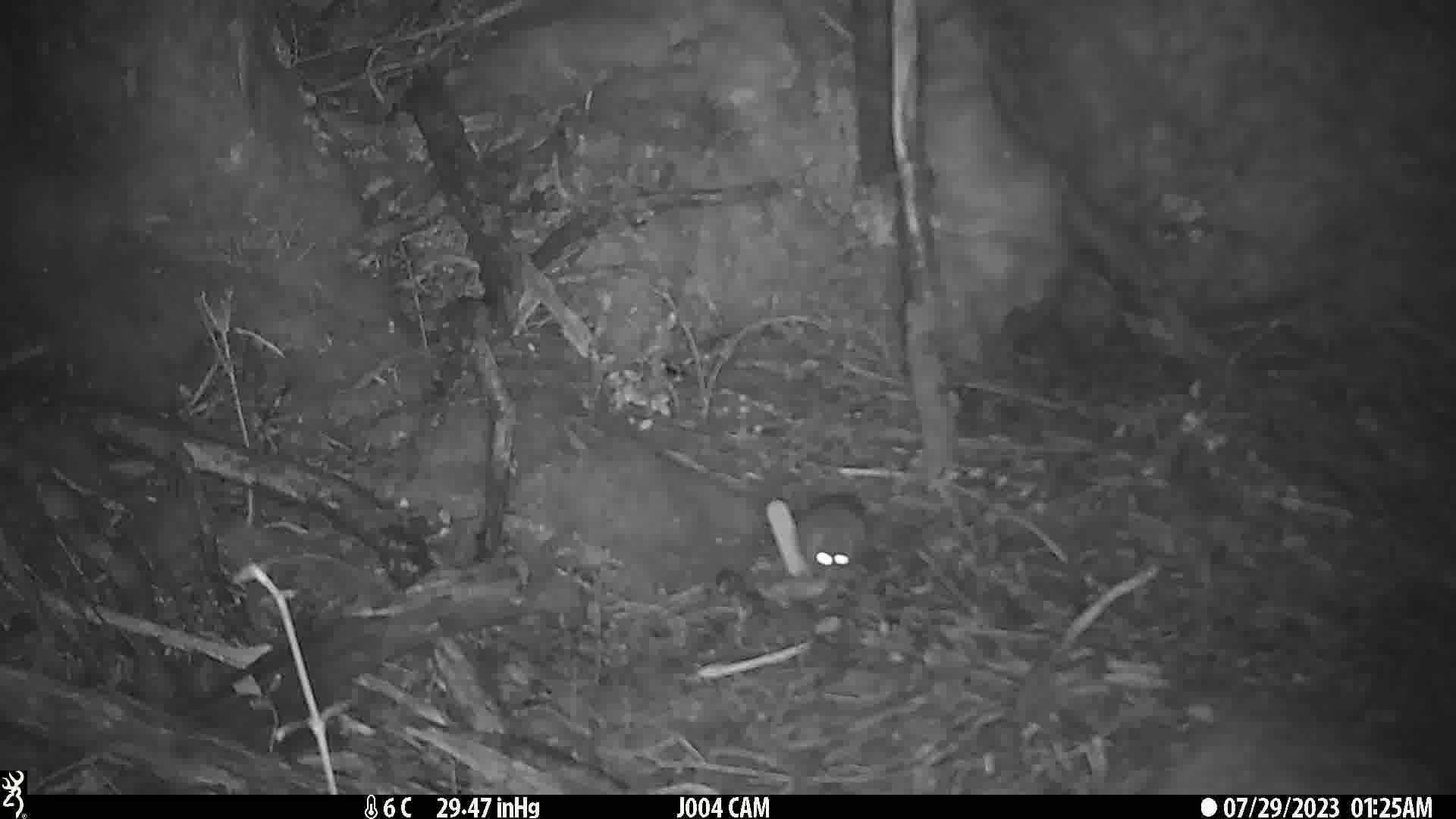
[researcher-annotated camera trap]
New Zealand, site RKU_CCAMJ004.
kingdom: Animalia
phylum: Chordata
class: Mammalia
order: Rodentia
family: Muridae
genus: Rattus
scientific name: Rattus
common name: rat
Rat (Rattus).